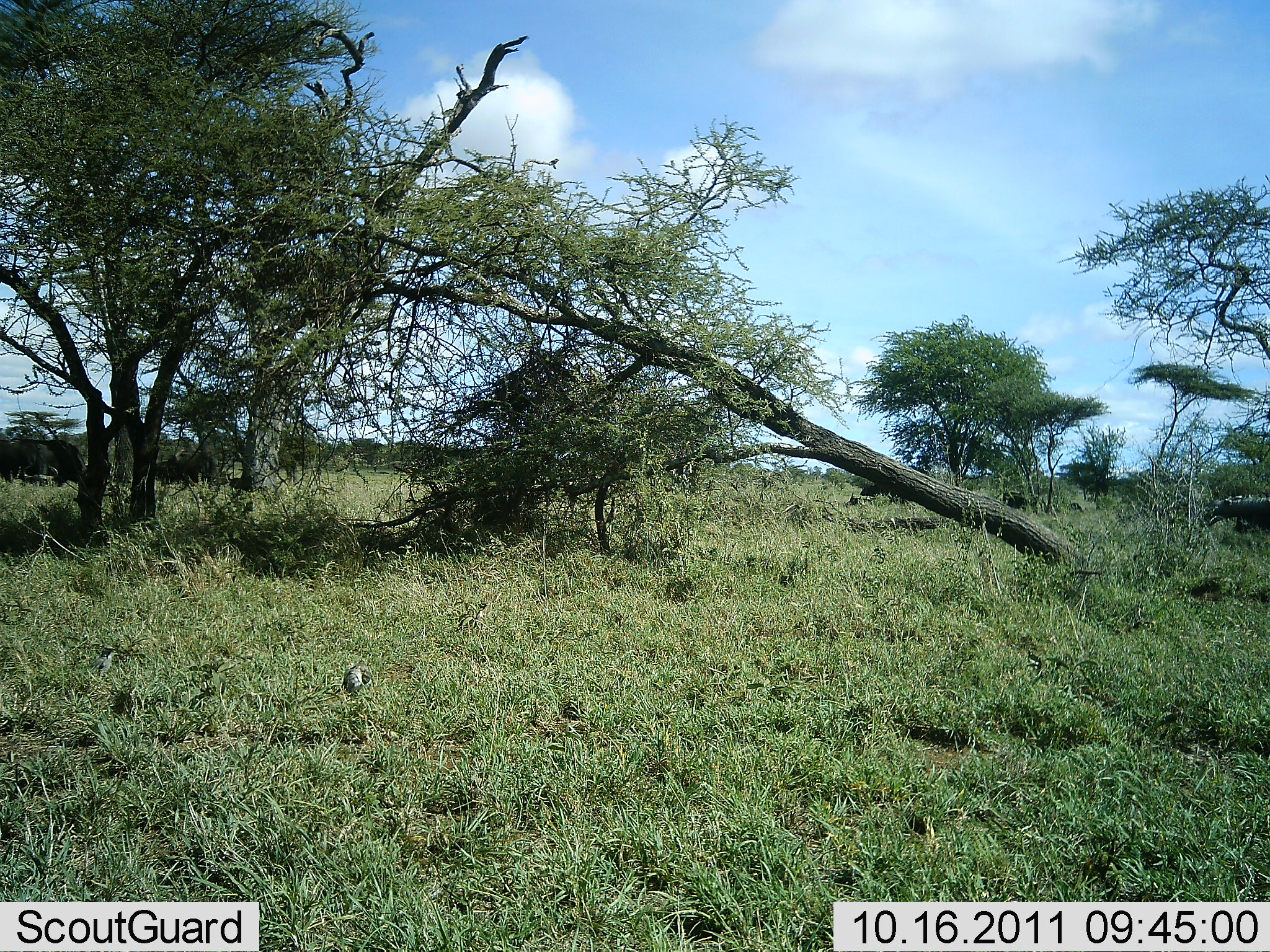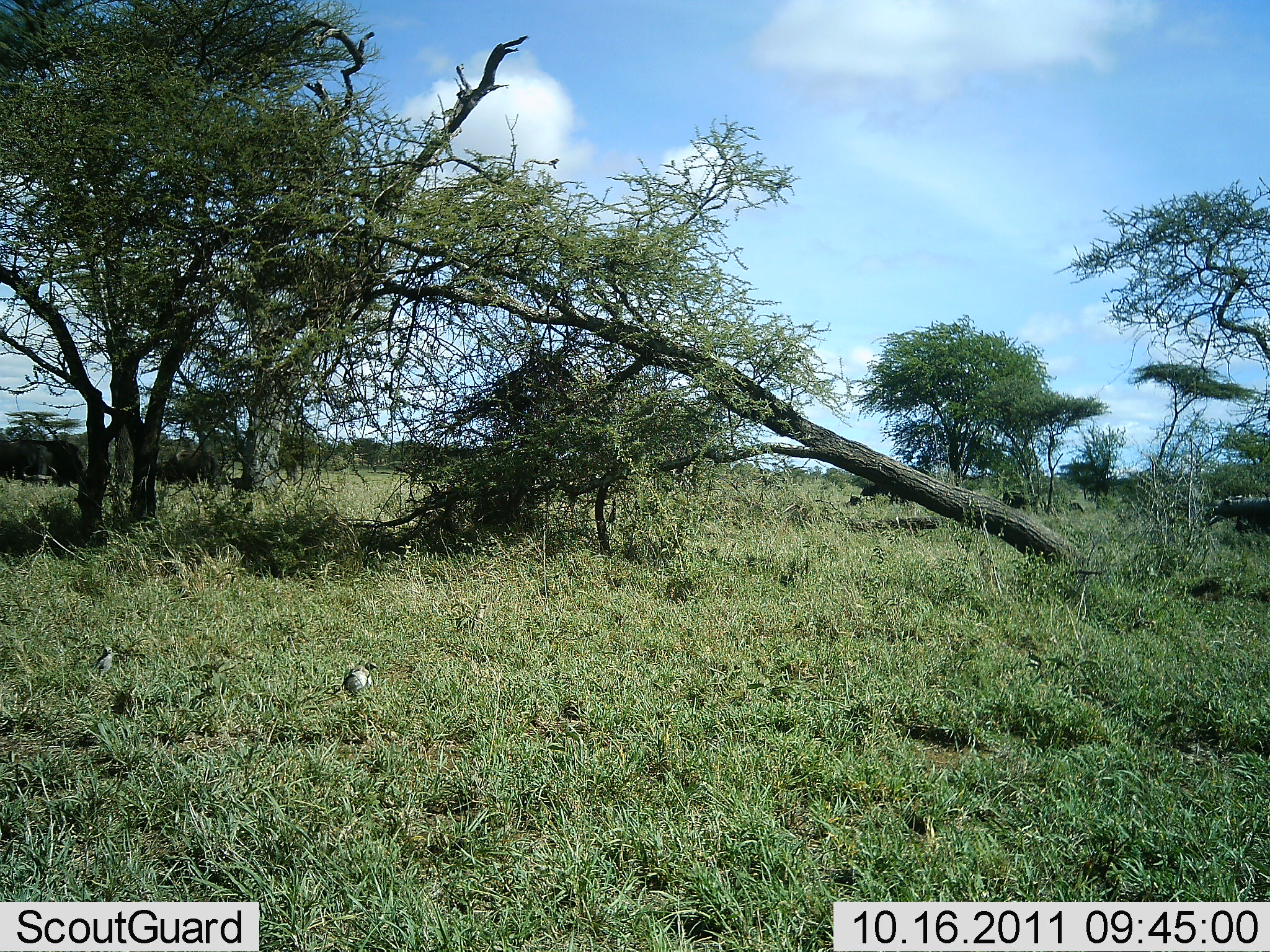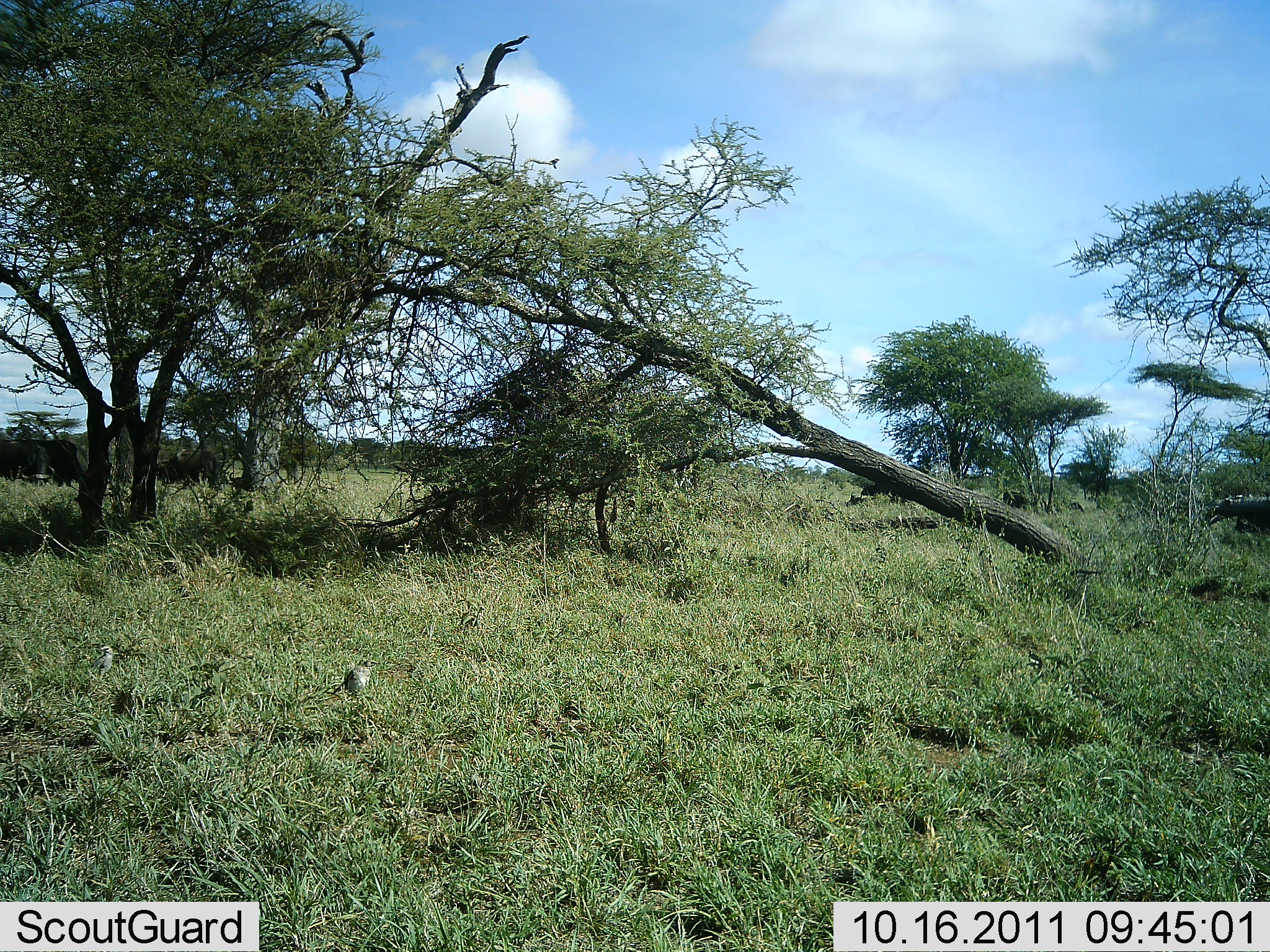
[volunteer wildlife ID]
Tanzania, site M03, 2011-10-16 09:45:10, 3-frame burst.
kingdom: Animalia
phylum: Chordata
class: Aves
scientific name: Aves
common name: bird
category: otherbird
Otherbird (bird) (Aves), count 2. Behavior (volunteer vote fractions): standing 53%, resting 13%, moving 20%, interacting 0%. Young present (vote fraction): 0%. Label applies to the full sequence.